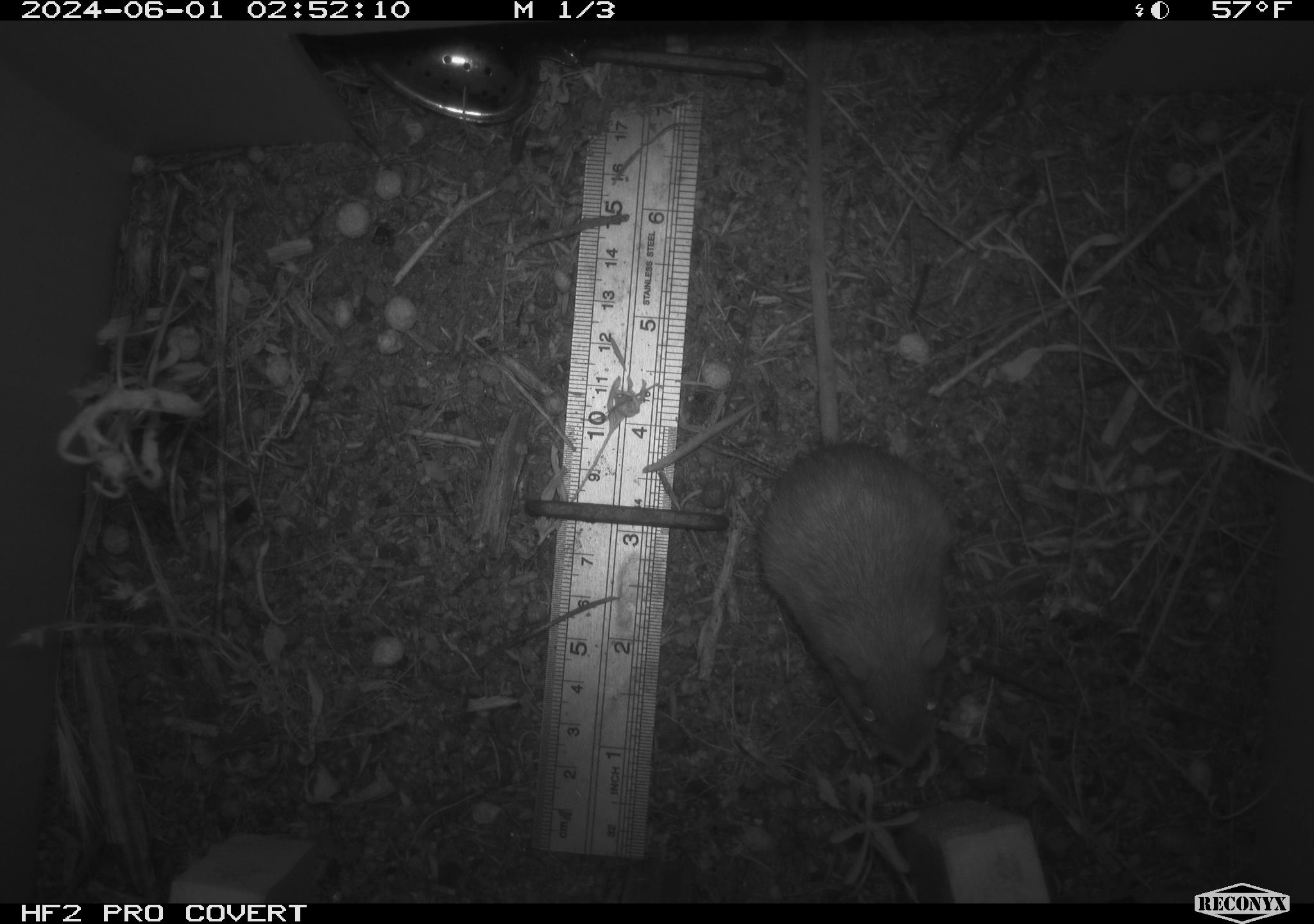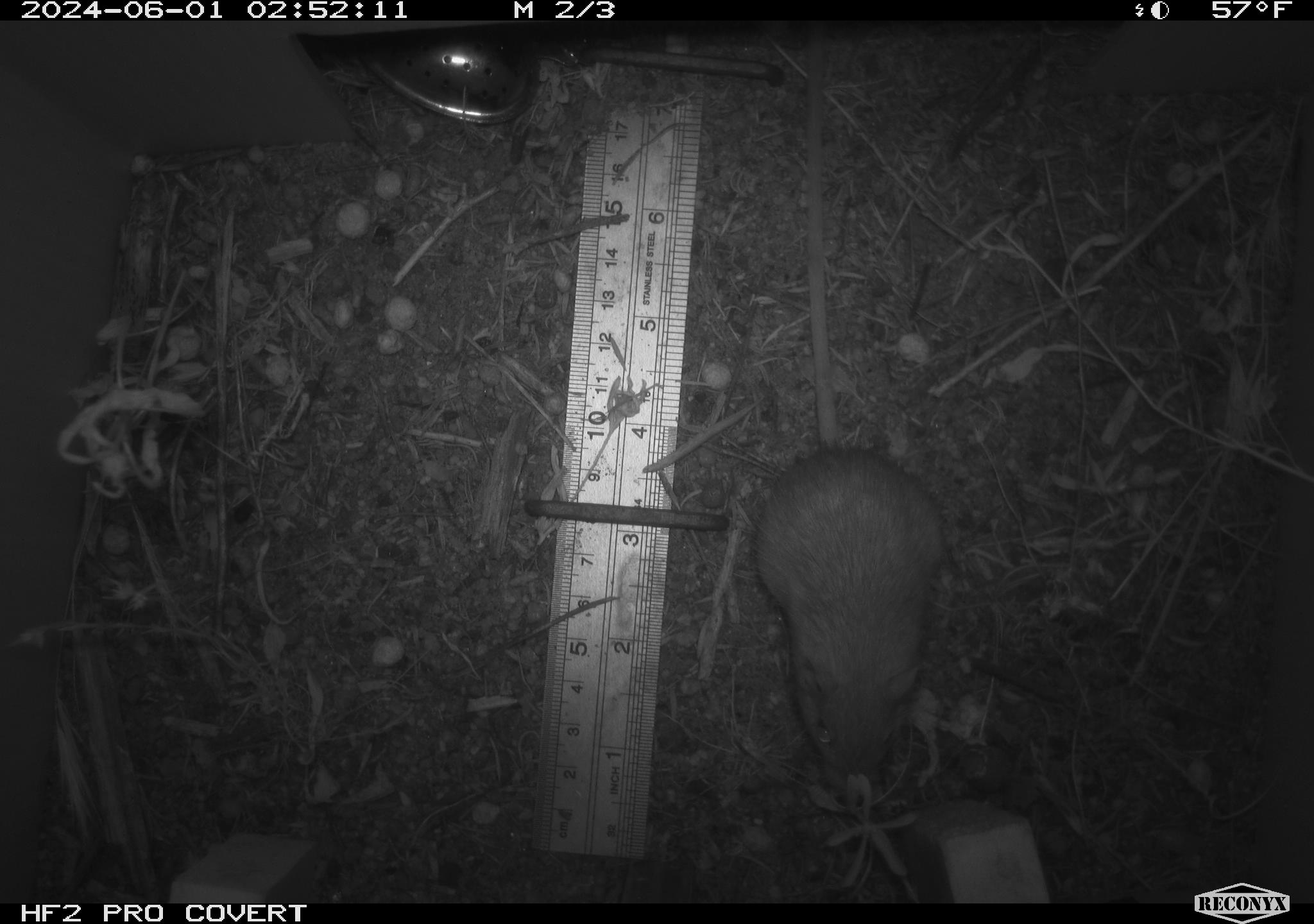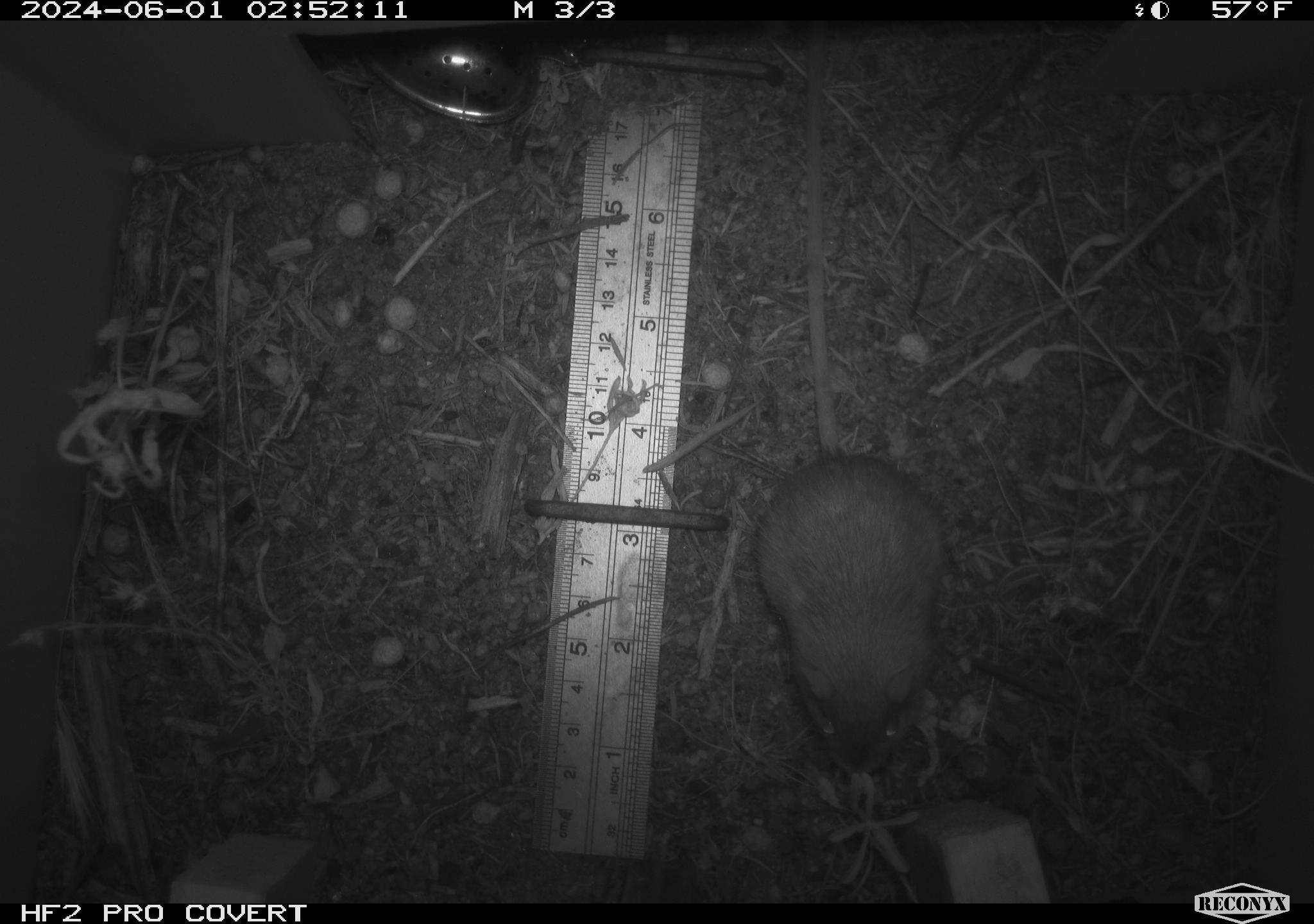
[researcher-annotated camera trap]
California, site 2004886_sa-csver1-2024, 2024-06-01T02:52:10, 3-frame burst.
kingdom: Animalia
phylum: Chordata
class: Mammalia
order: Rodentia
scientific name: Rodentia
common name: rodent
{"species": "rodent (Rodentia)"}